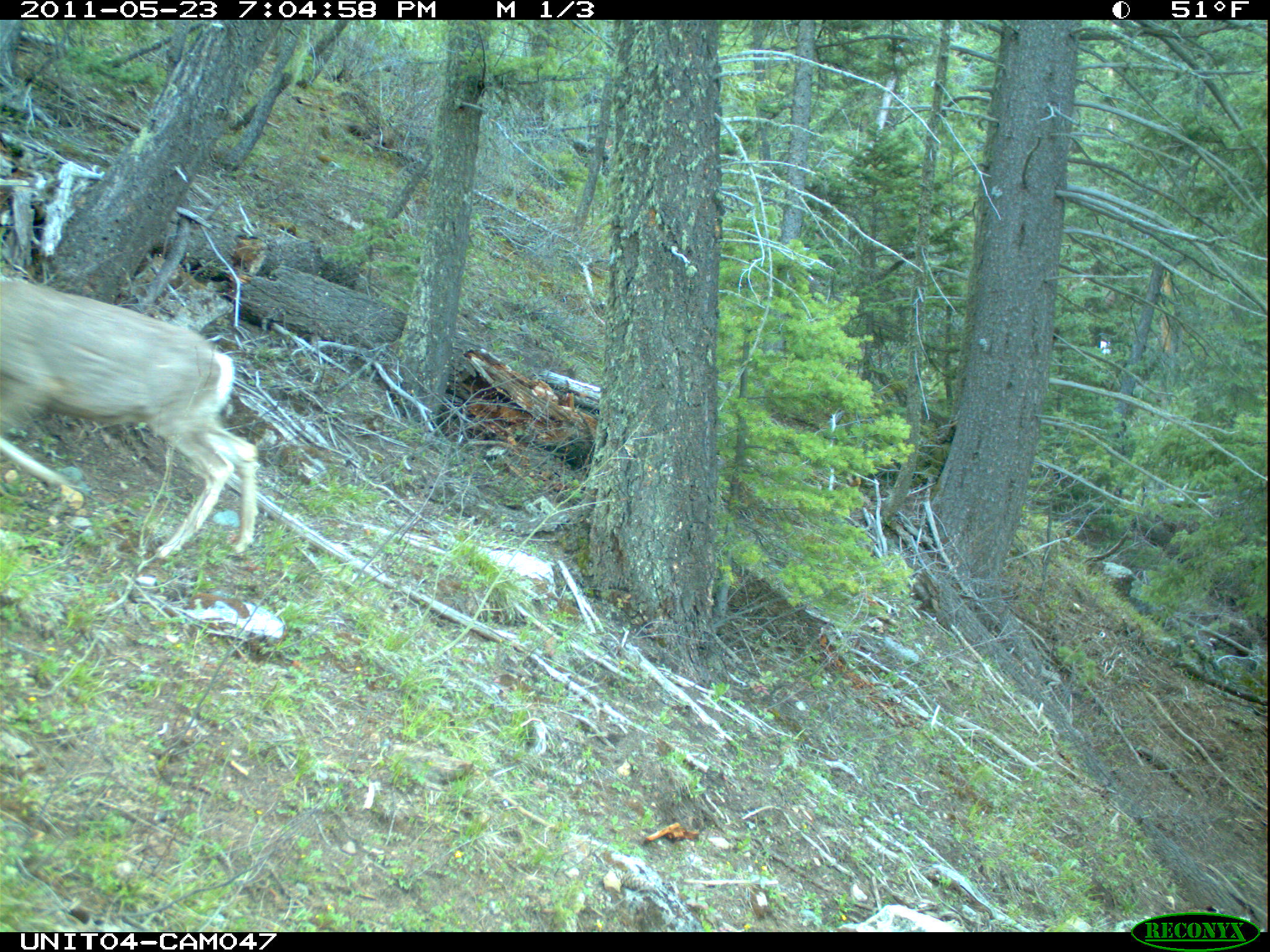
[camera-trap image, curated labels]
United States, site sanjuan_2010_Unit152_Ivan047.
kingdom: Animalia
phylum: Chordata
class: Mammalia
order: Artiodactyla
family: Cervidae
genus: Odocoileus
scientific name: Odocoileus hemionus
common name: mule deer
Odocoileus hemionus (mule deer).